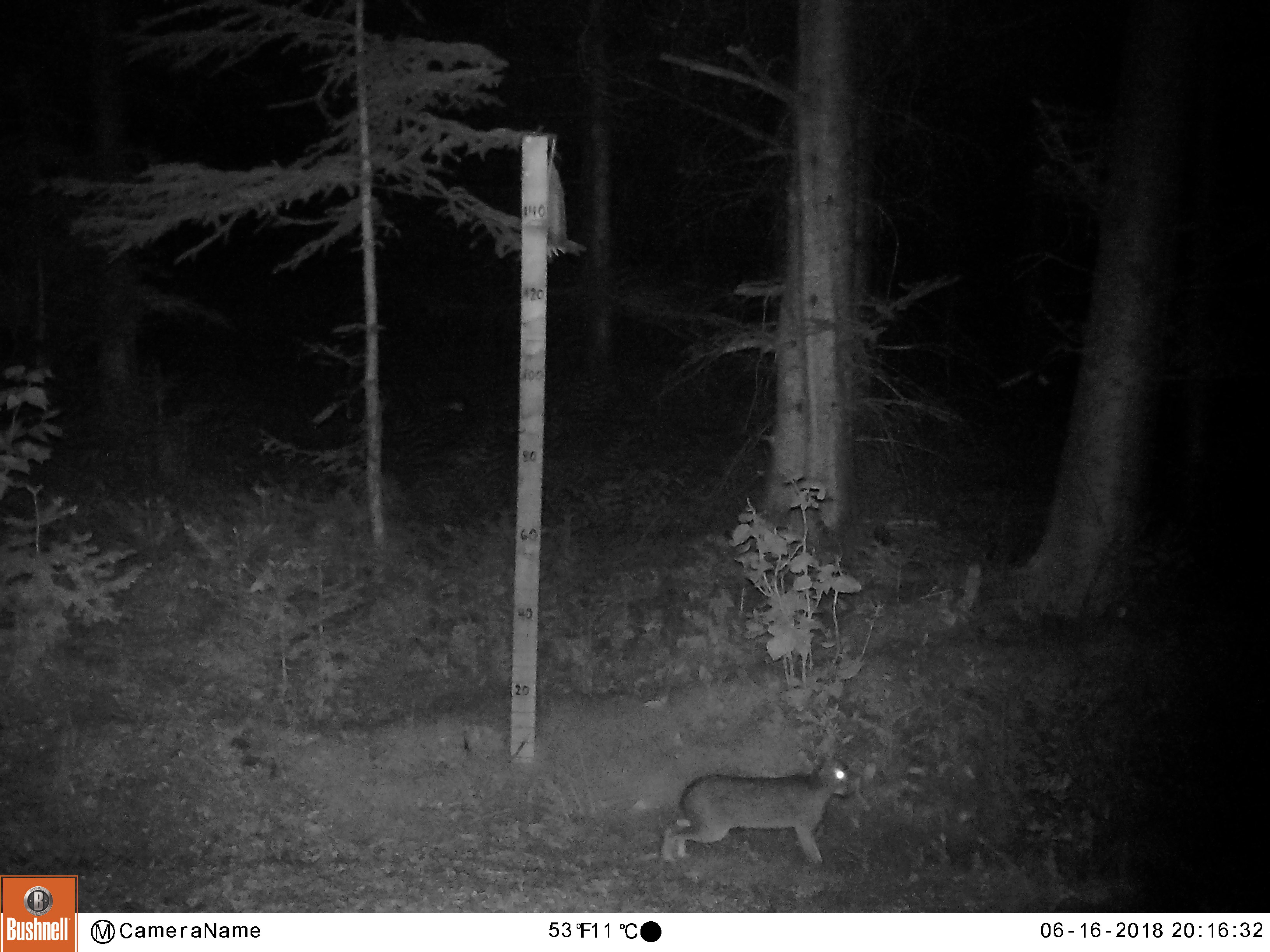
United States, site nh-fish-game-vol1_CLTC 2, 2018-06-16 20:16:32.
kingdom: Animalia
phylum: Chordata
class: Mammalia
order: Lagomorpha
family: Leporidae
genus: Lepus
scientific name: Lepus americanus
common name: snowshoe hare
Snowshoe hare (Lepus americanus).